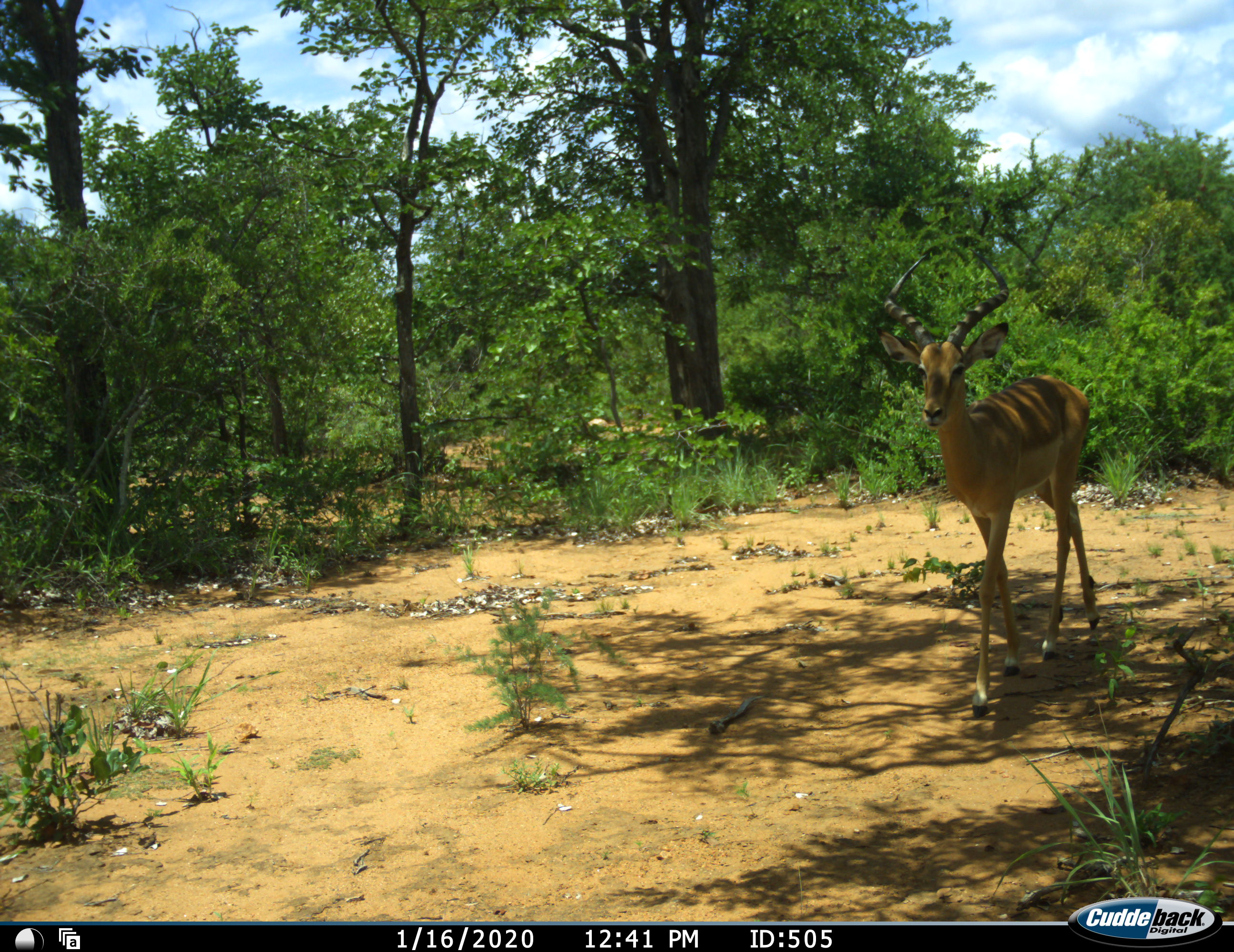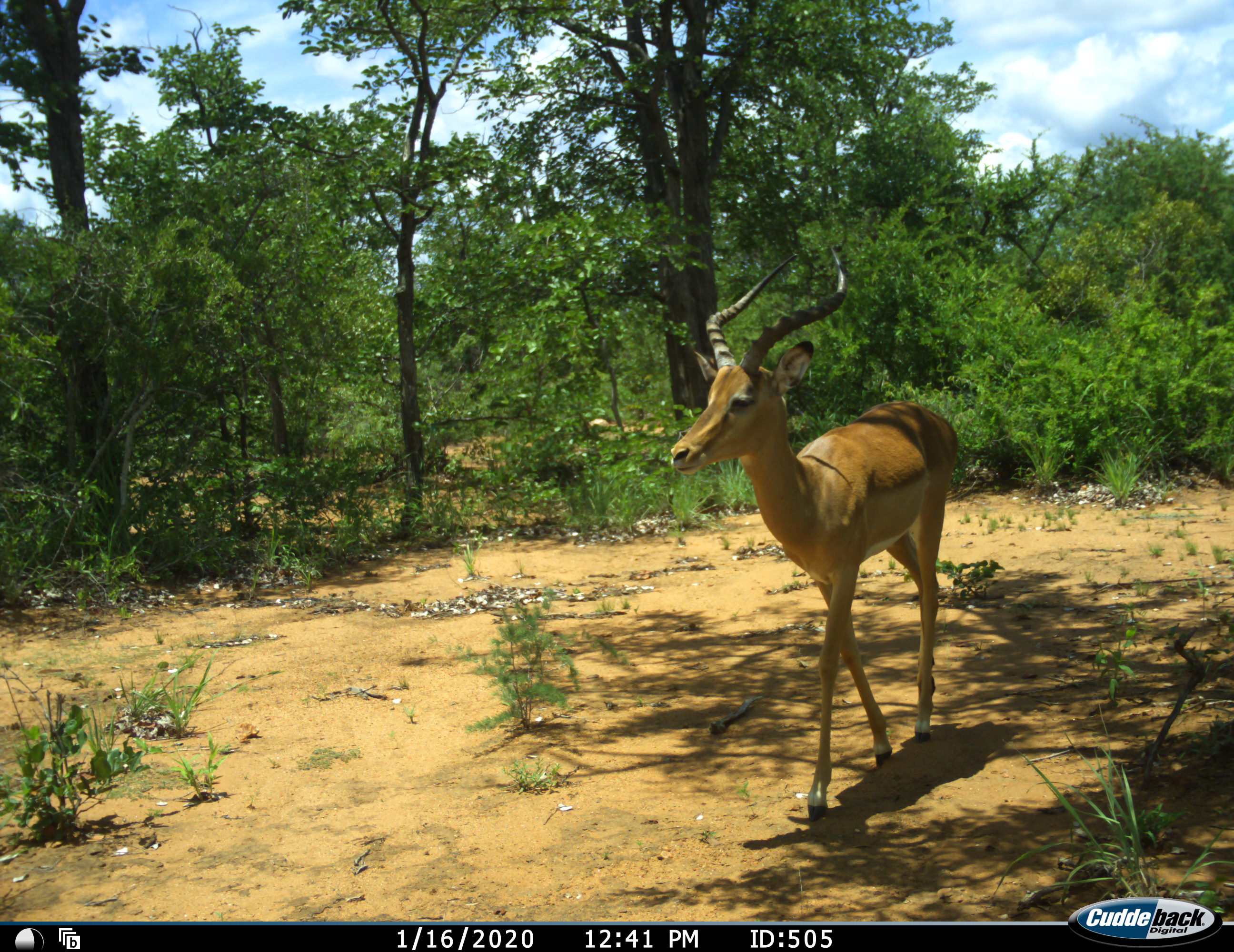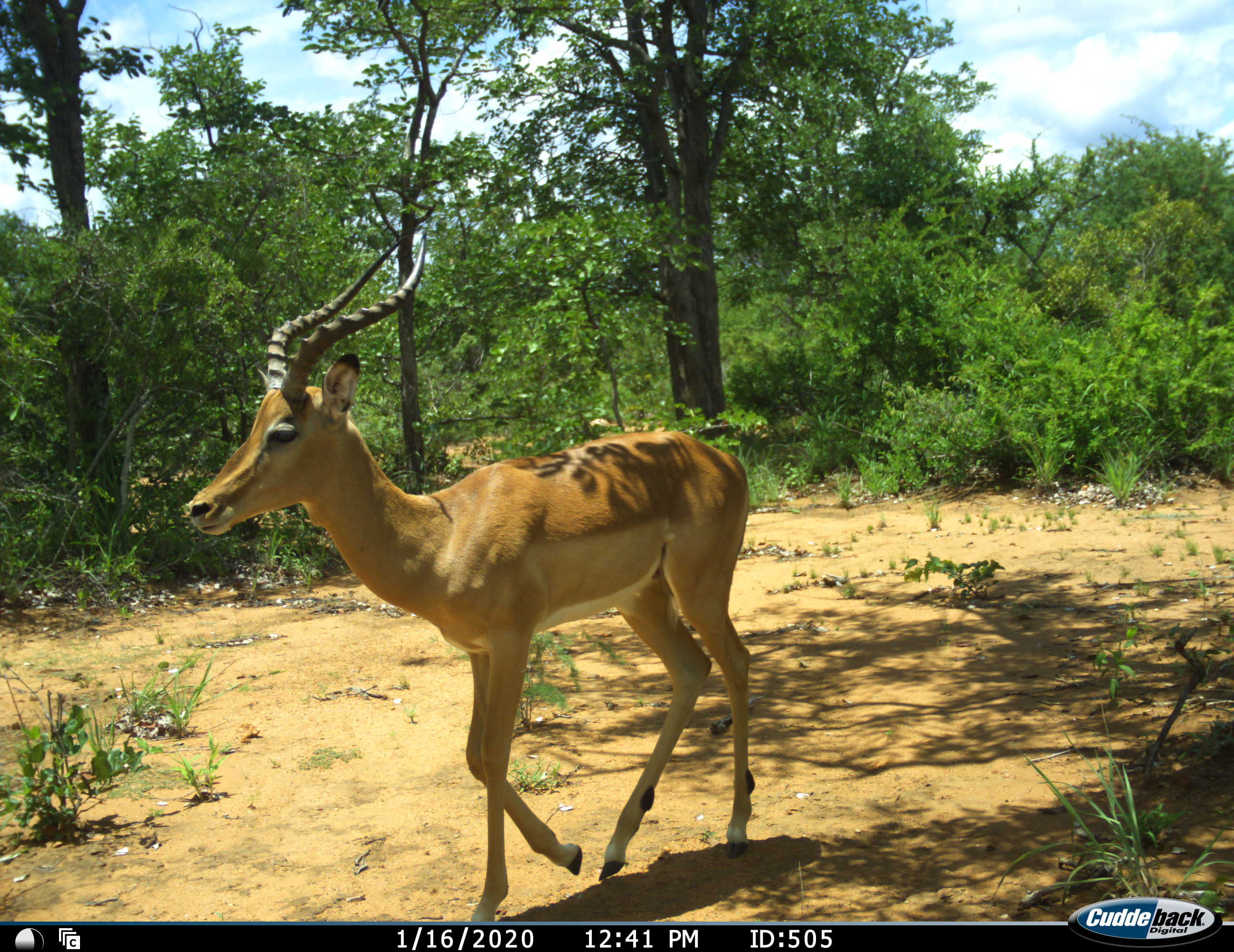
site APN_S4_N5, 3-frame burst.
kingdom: Animalia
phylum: Chordata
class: Mammalia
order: Artiodactyla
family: Bovidae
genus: Aepyceros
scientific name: Aepyceros melampus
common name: impala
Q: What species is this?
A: Impala (Aepyceros melampus).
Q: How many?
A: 1.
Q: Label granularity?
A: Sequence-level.